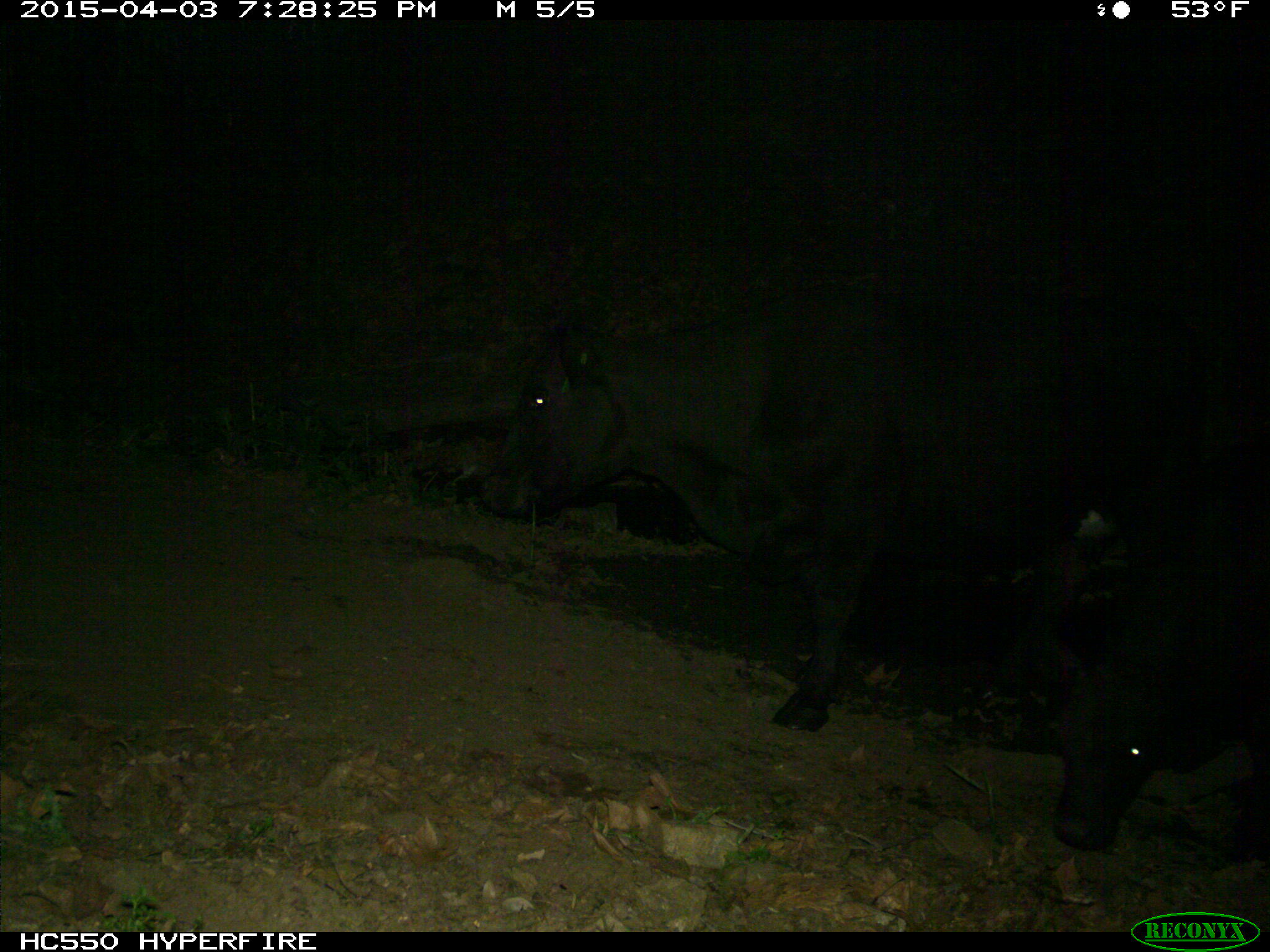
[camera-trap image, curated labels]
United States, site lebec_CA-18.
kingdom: Animalia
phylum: Chordata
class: Mammalia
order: Artiodactyla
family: Bovidae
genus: Bos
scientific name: Bos taurus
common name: domestic cow